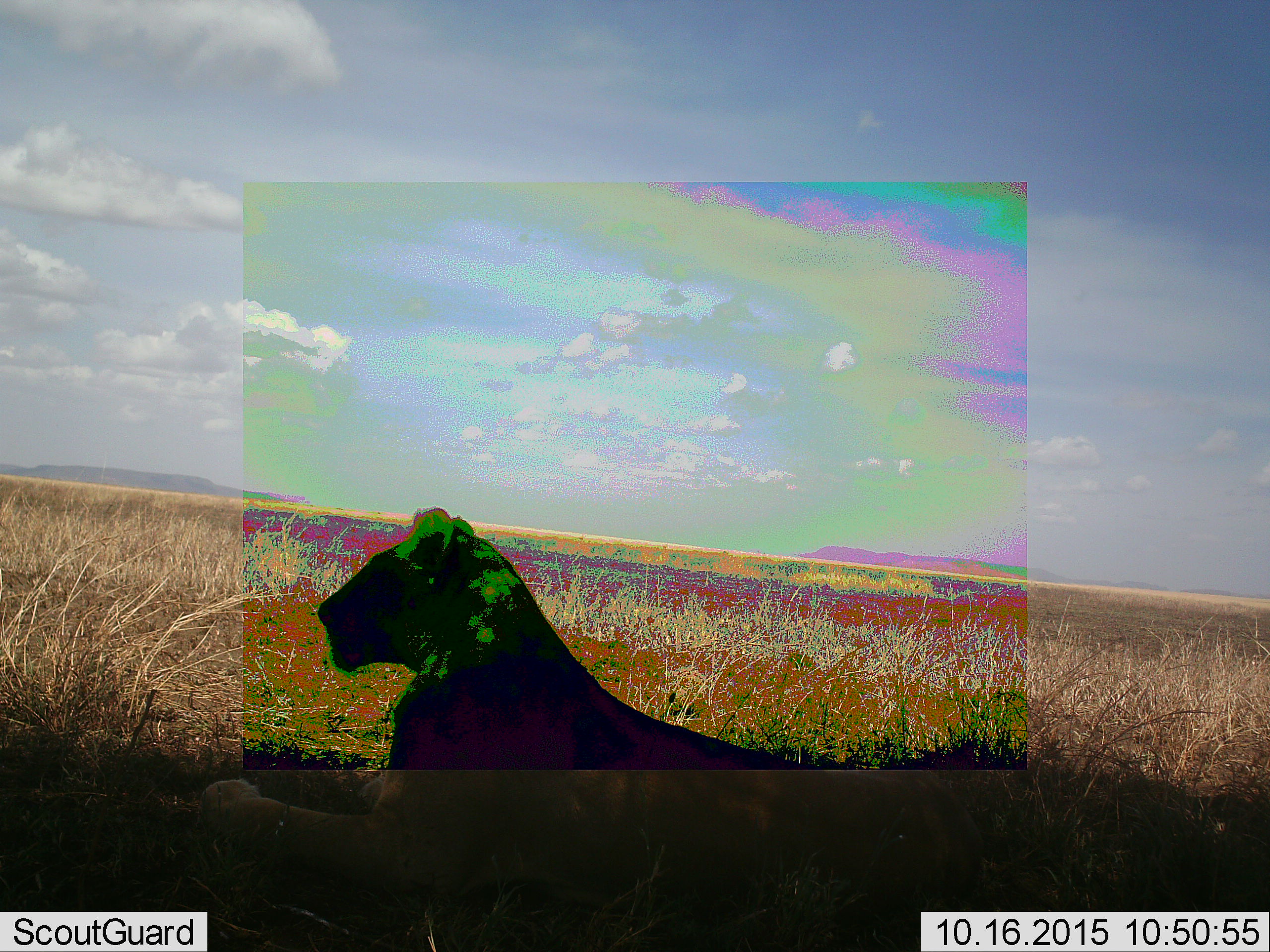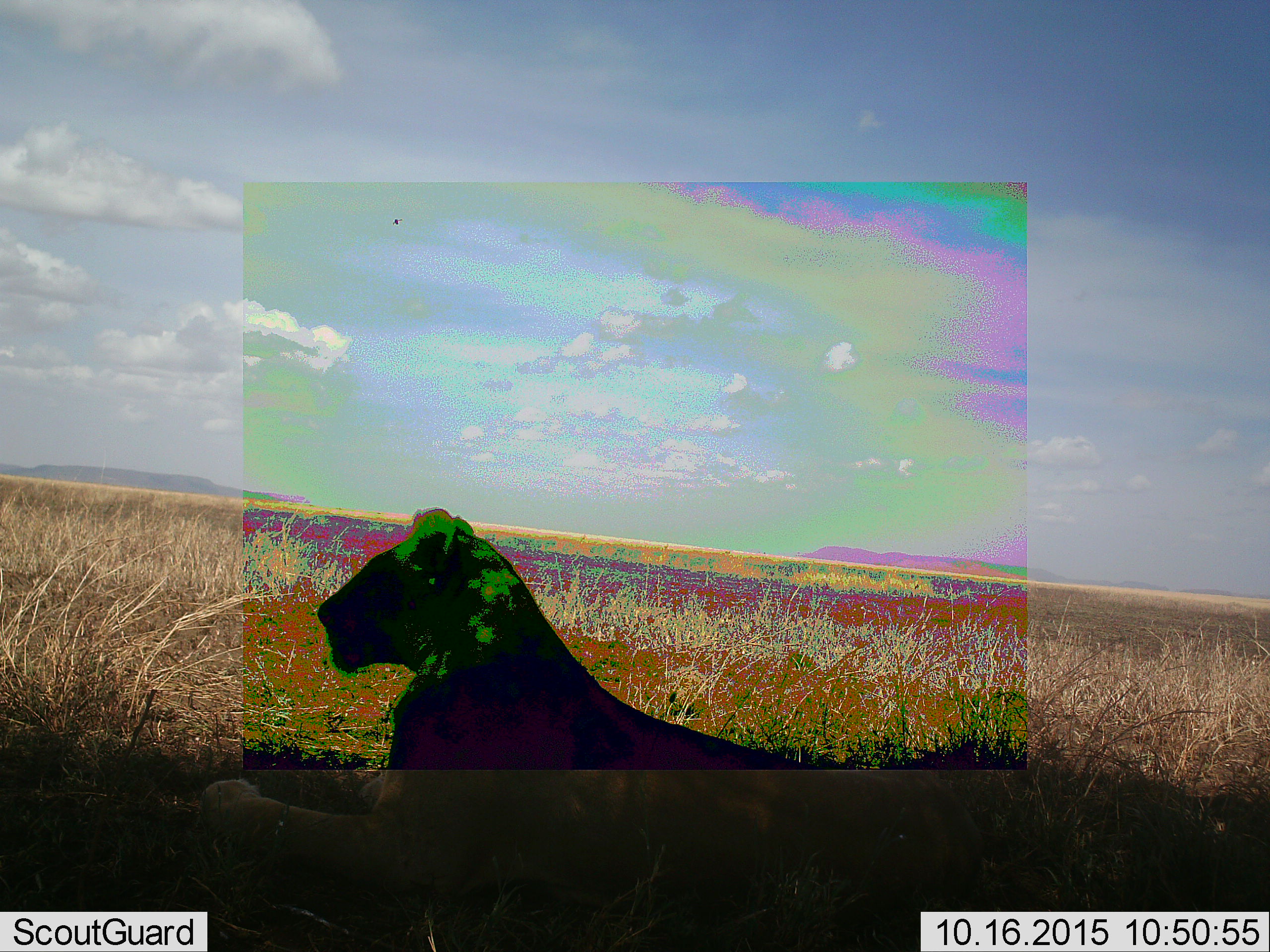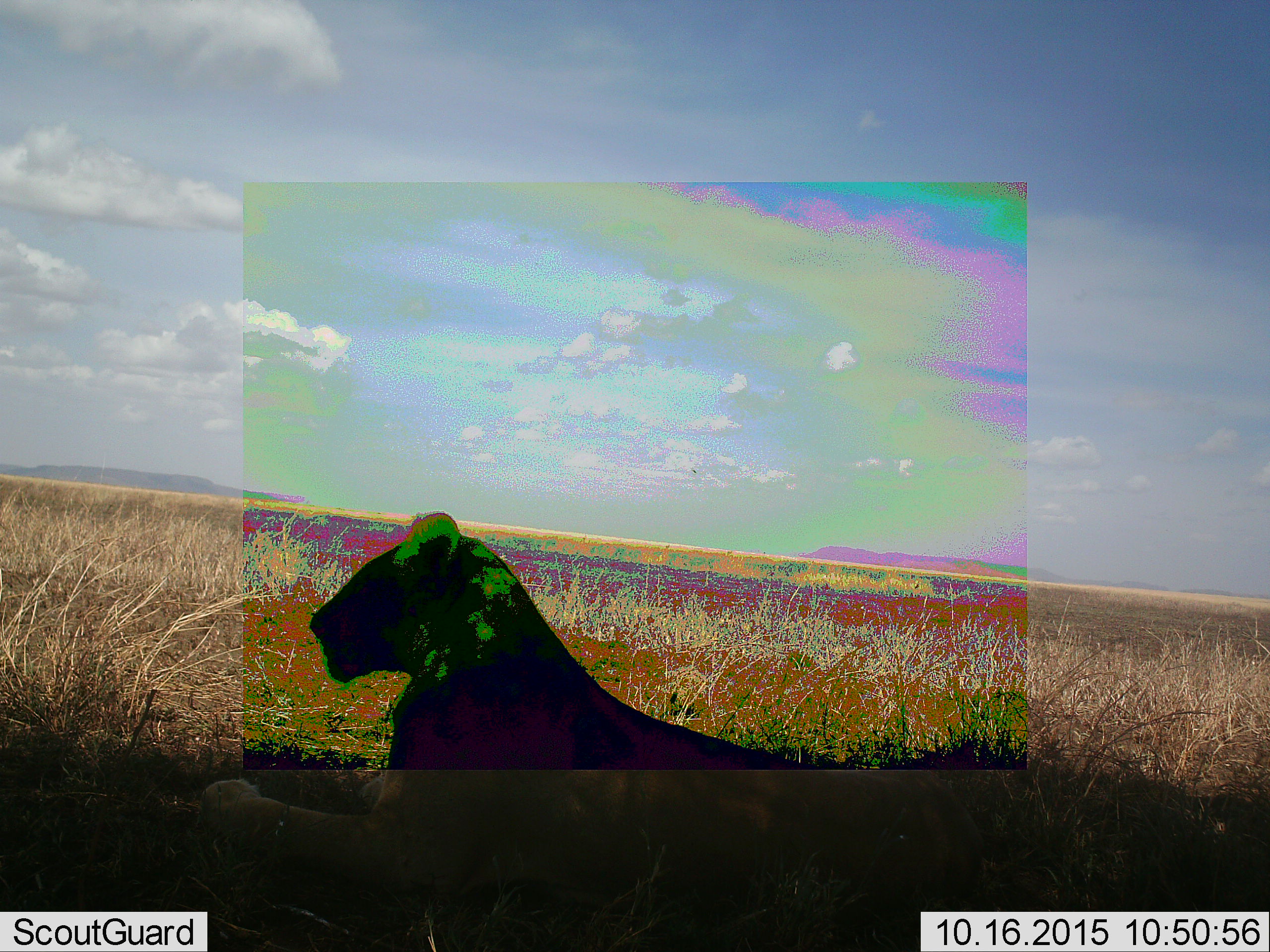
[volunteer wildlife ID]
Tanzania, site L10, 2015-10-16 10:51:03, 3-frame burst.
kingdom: Animalia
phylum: Chordata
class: Mammalia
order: Carnivora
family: Felidae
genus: Panthera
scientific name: Panthera leo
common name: lion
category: lionfemale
Lionfemale (lion) (Panthera leo), count 1. Behavior (volunteer vote fractions): standing 0%, resting 100%, moving 0%, interacting 0%. Young present (vote fraction): 0%. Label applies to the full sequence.